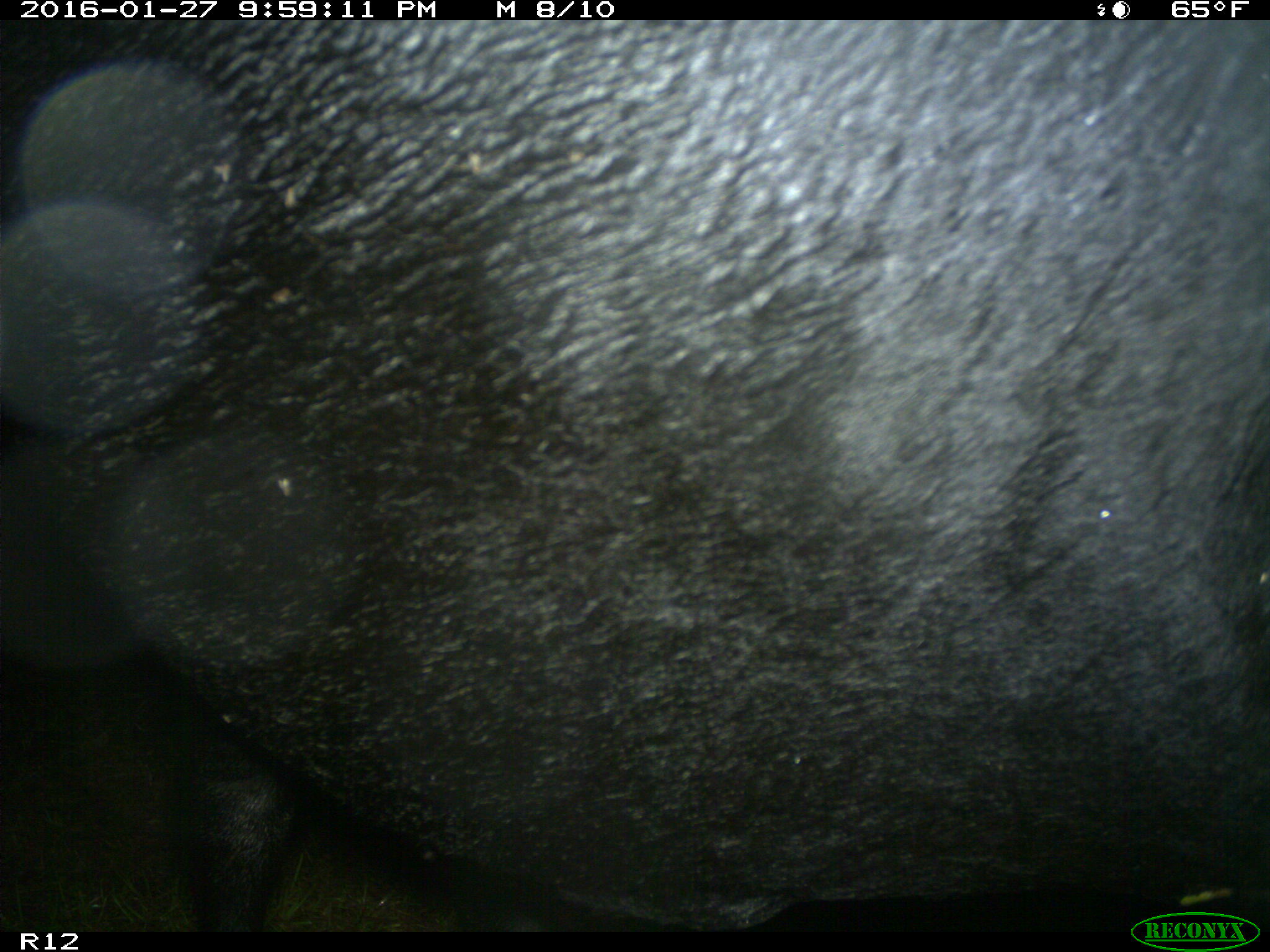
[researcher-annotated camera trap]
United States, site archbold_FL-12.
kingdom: Animalia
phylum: Chordata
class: Mammalia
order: Artiodactyla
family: Bovidae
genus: Bos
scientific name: Bos taurus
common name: domestic cow